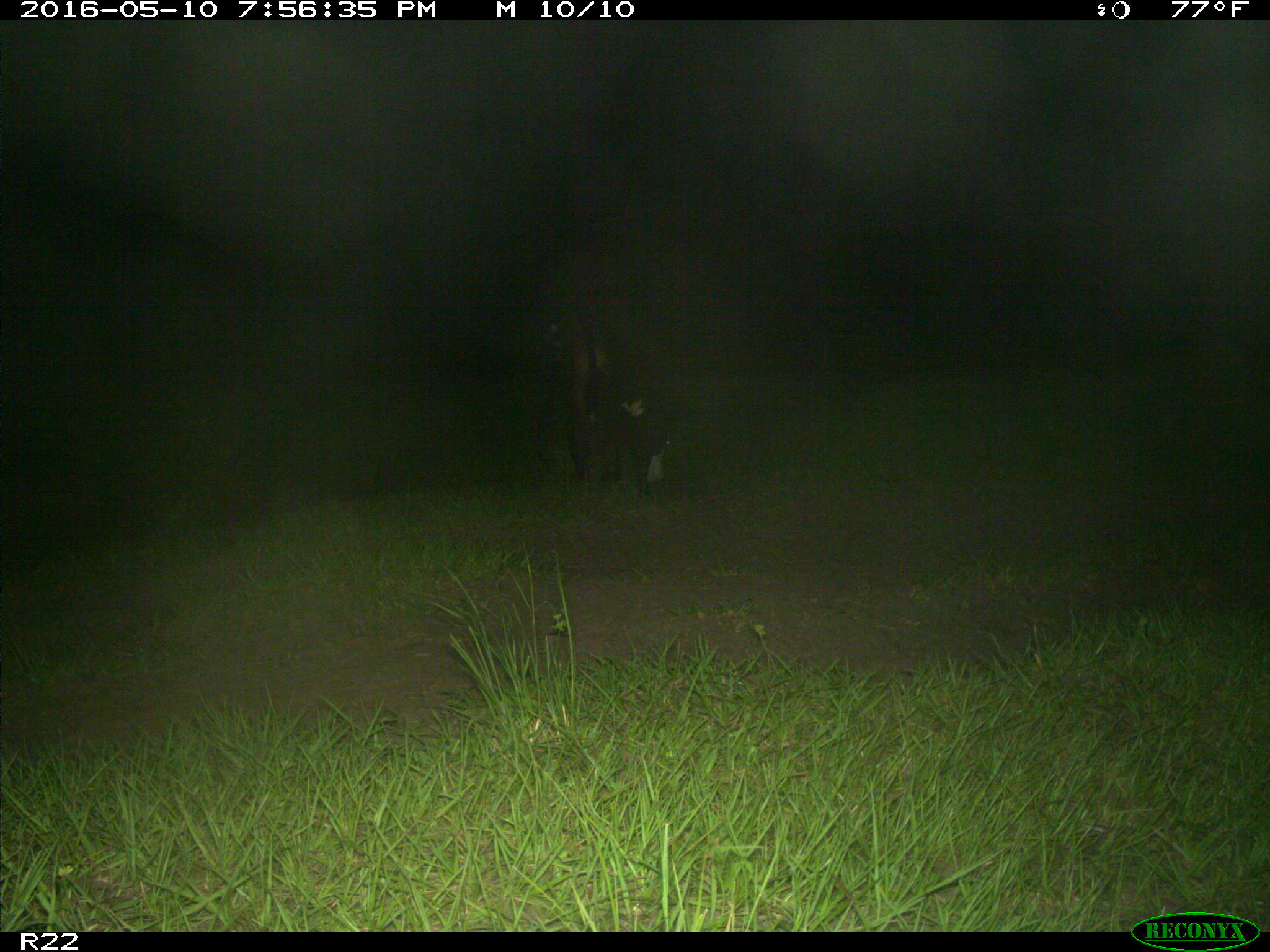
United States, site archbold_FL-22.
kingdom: Animalia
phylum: Chordata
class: Mammalia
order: Artiodactyla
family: Bovidae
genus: Bos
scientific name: Bos taurus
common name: domestic cow